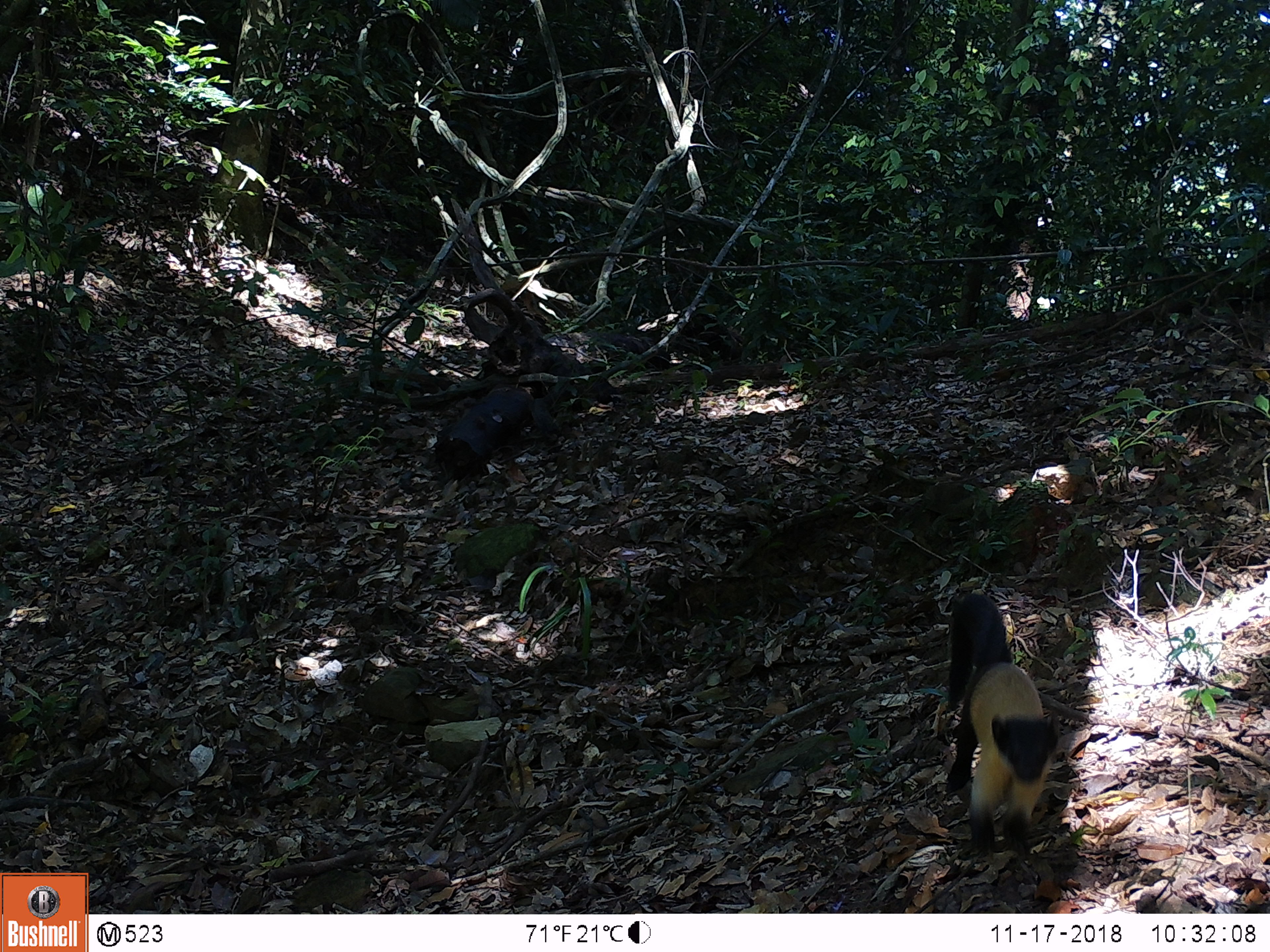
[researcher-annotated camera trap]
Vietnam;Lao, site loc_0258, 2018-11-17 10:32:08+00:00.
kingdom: Animalia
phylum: Chordata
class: Mammalia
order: Carnivora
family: Mustelidae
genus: Martes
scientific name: Martes flavigula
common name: yellow-throated marten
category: yellow throated marten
Yellow throated marten (yellow-throated marten) (Martes flavigula). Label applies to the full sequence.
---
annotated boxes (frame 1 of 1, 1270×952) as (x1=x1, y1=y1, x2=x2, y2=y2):
yellow throated marten: (x1=945, y1=592, x2=1058, y2=855)